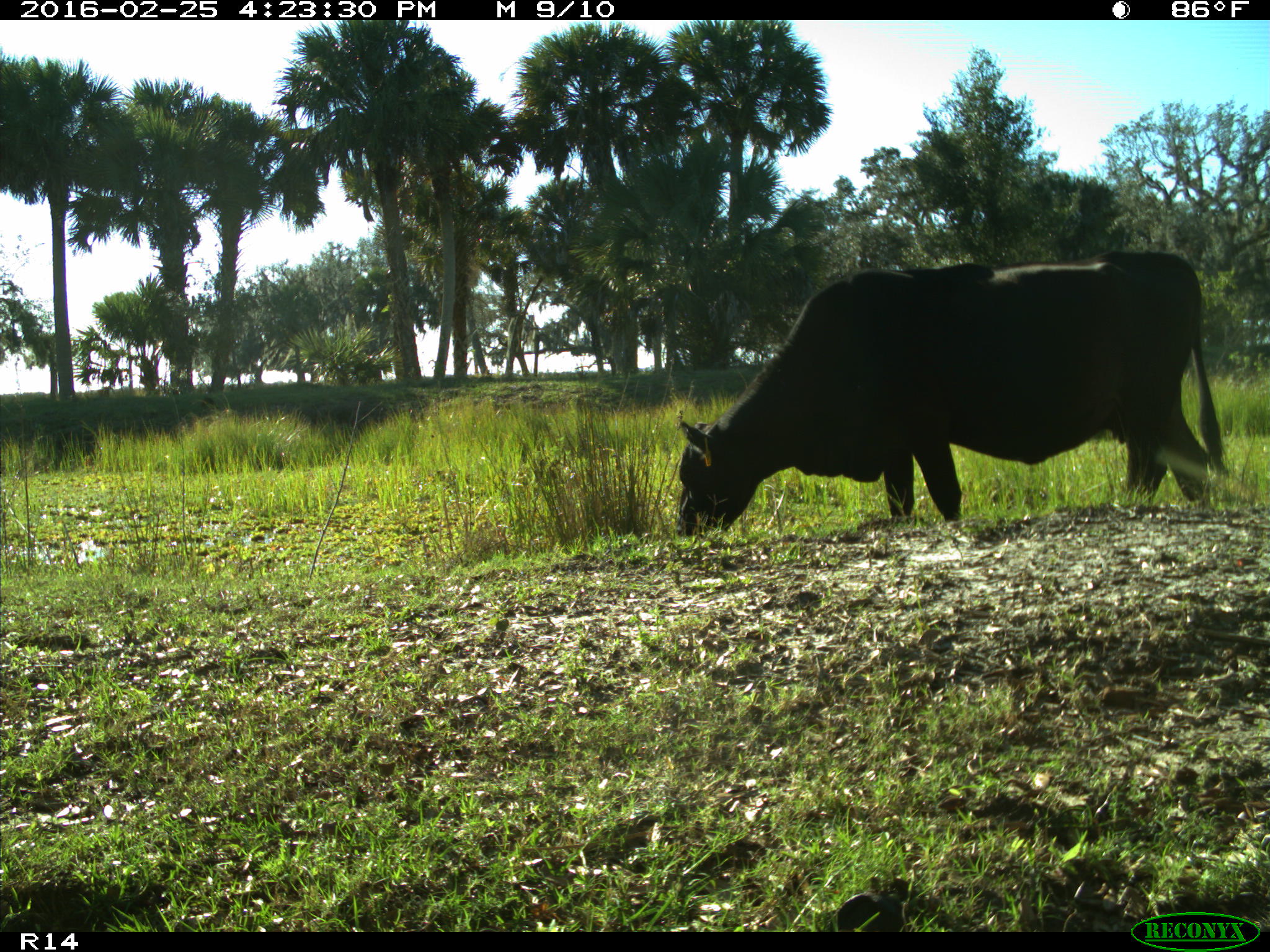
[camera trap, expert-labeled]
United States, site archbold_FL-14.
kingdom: Animalia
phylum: Chordata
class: Mammalia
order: Artiodactyla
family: Bovidae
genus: Bos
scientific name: Bos taurus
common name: domestic cow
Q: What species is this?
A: Bos taurus (domestic cow).